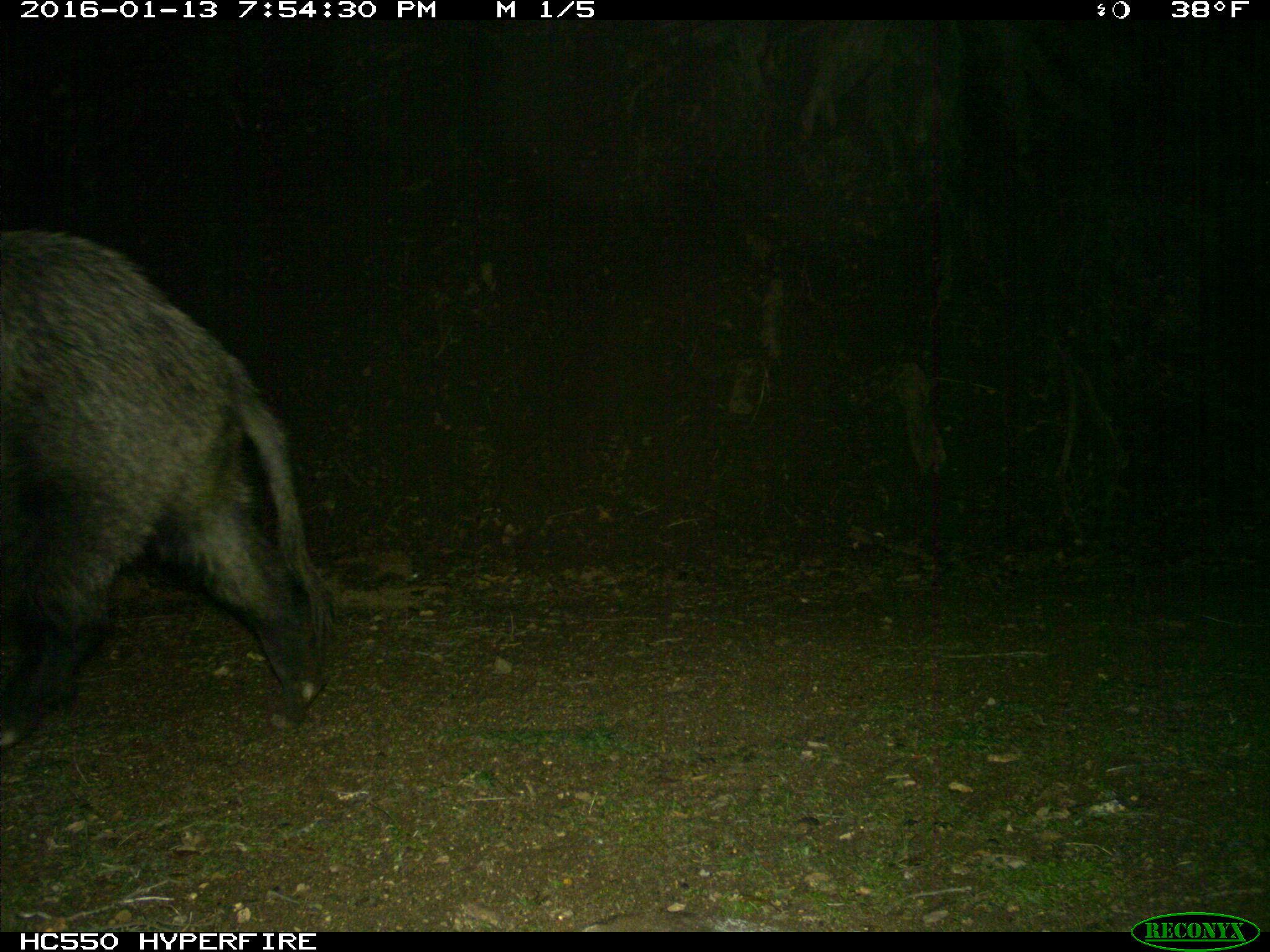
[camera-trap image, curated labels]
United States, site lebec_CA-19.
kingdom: Animalia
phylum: Chordata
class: Mammalia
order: Artiodactyla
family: Suidae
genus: Sus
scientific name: Sus scrofa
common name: wild boar